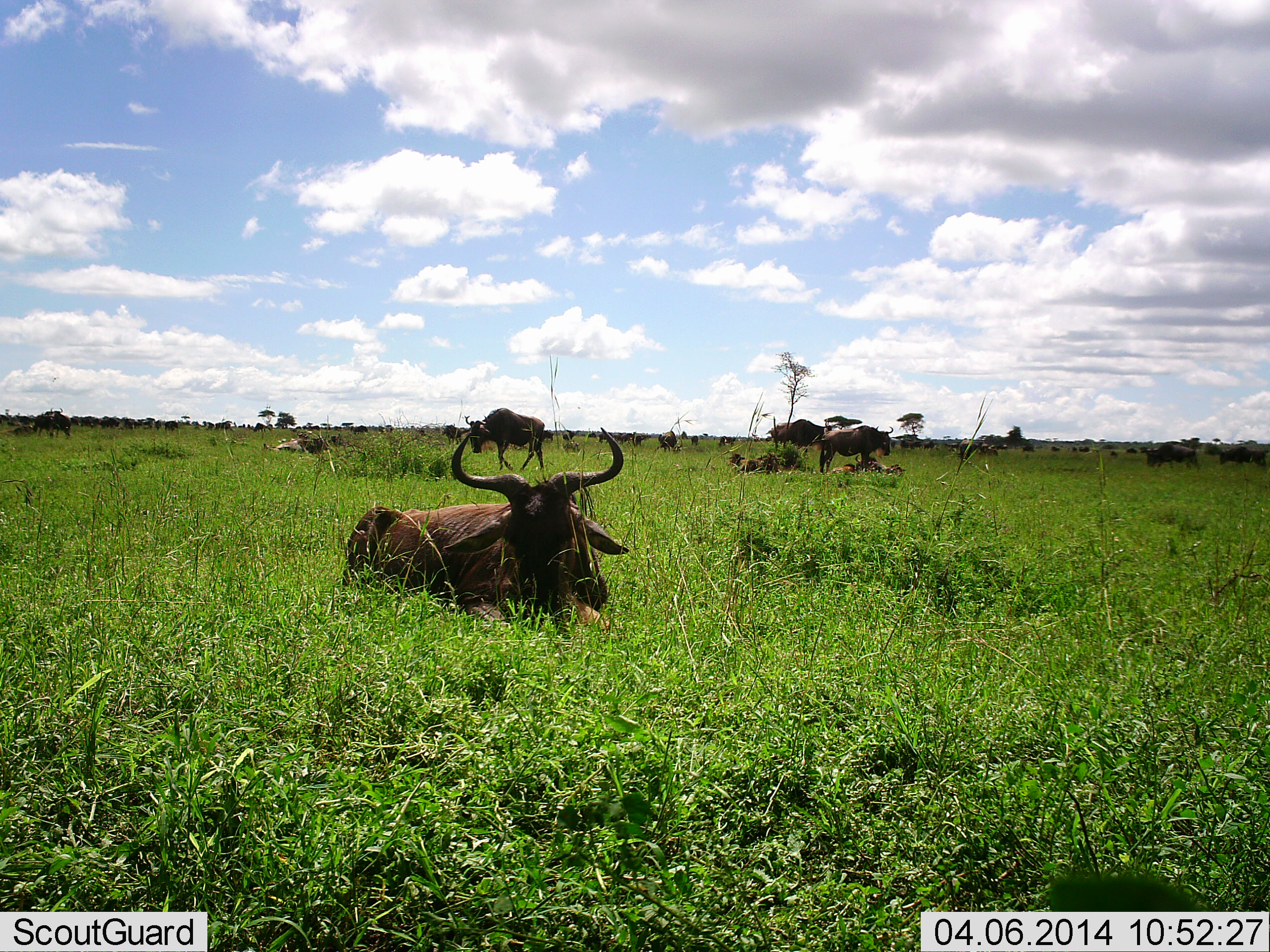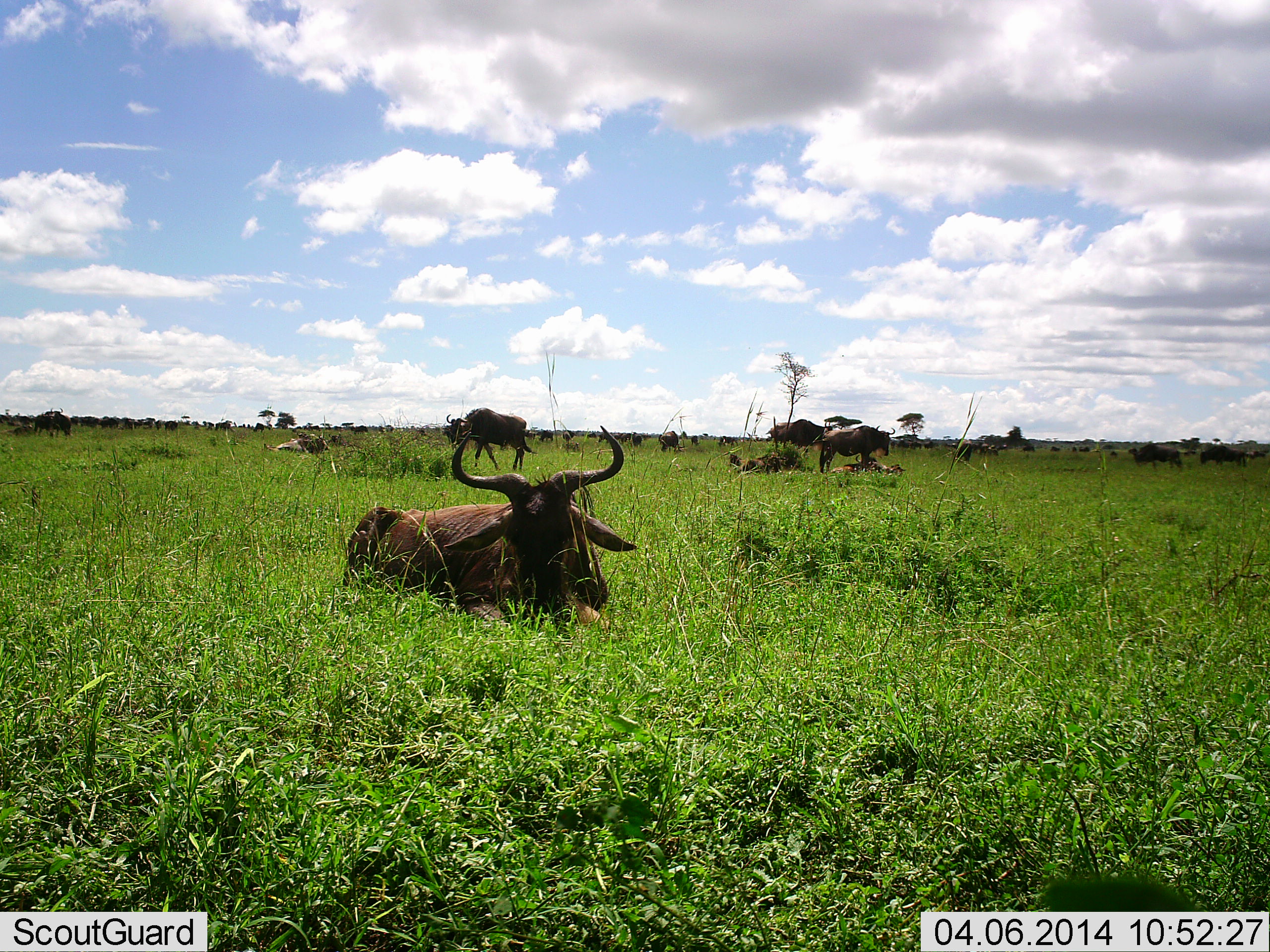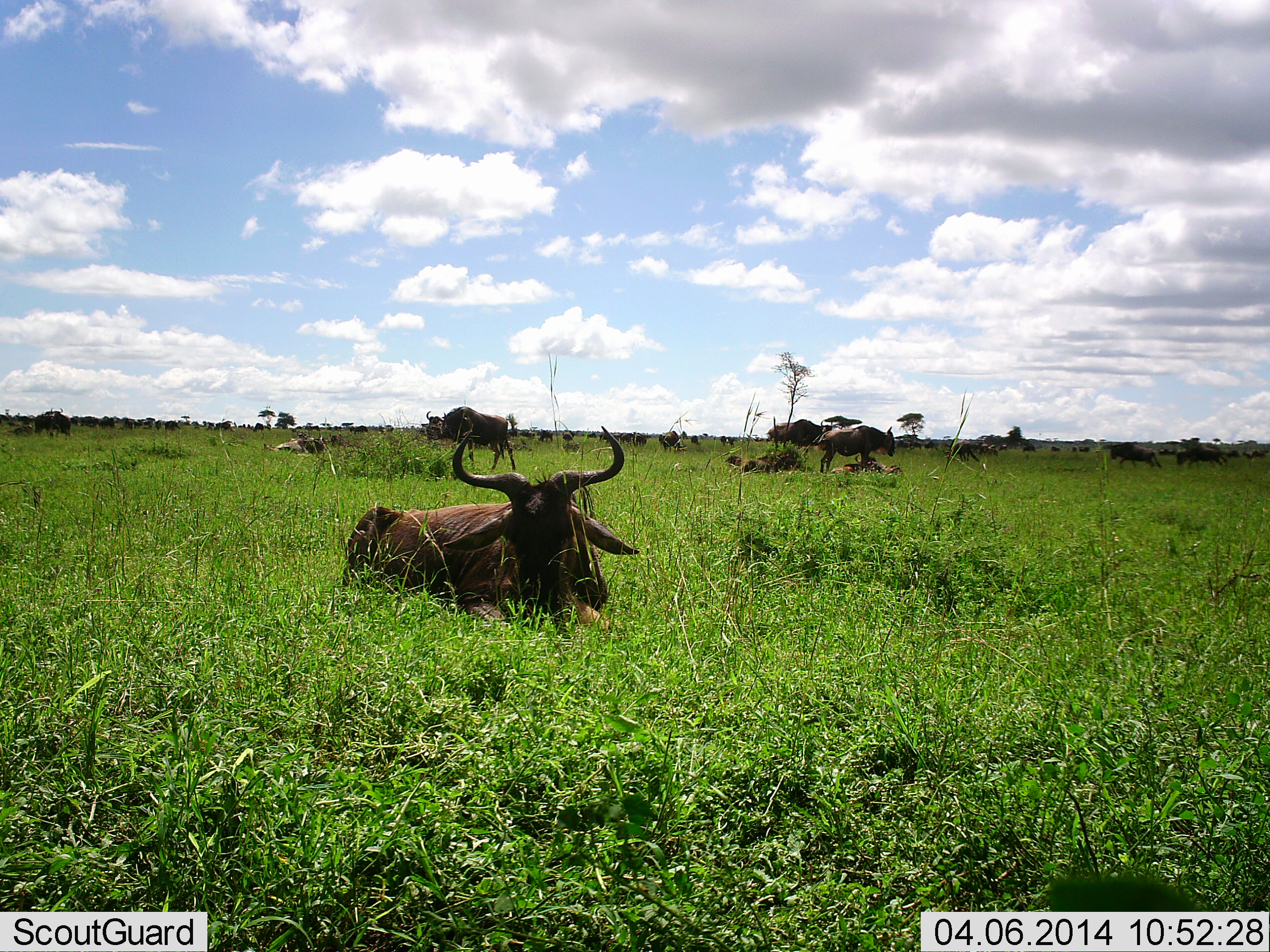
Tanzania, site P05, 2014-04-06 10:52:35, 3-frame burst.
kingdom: Animalia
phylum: Chordata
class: Mammalia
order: Artiodactyla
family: Bovidae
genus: Connochaetes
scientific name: Connochaetes taurinus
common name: blue wildebeest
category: wildebeest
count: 11-50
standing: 50%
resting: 100%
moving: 50%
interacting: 10%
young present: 0%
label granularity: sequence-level